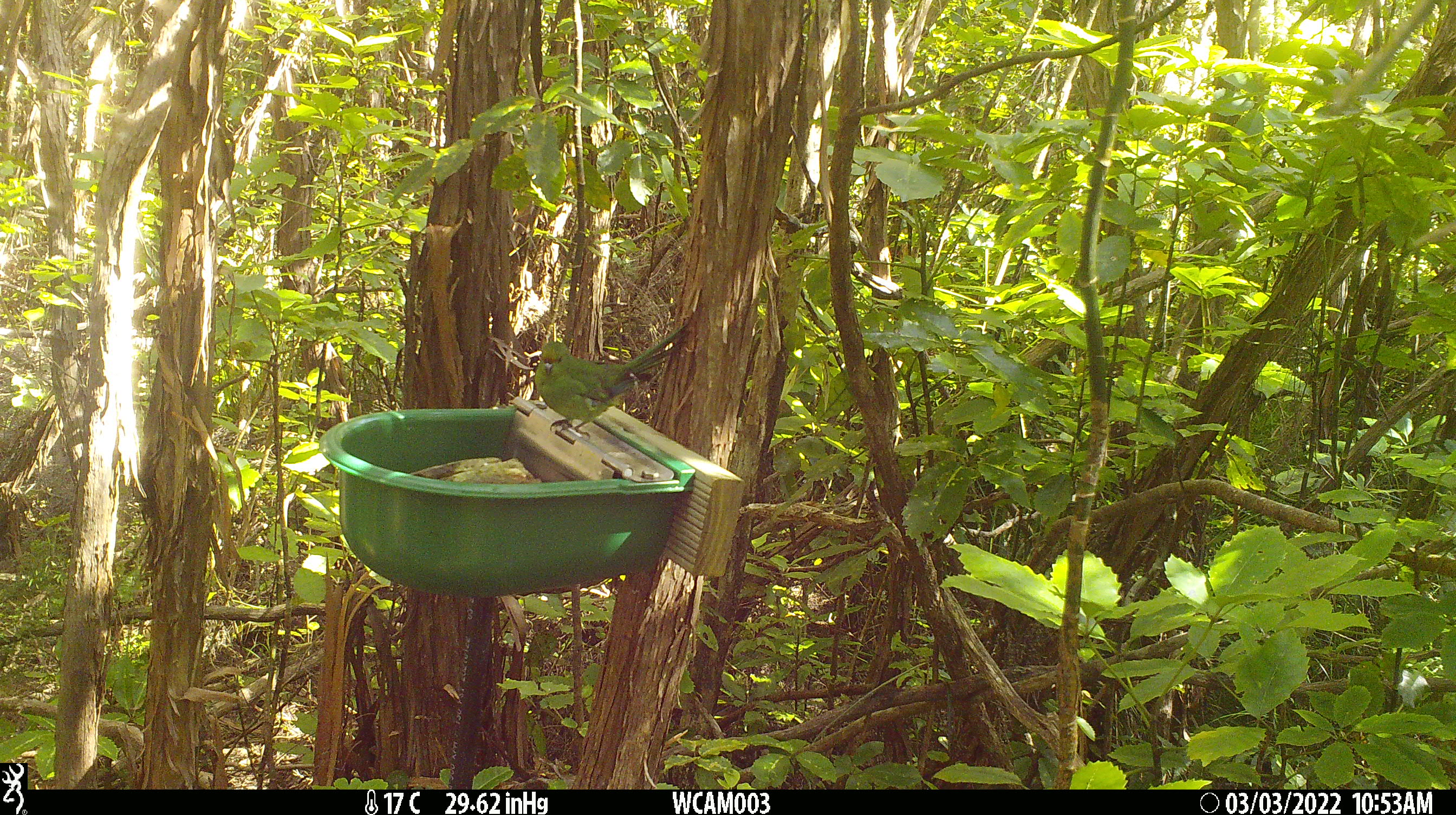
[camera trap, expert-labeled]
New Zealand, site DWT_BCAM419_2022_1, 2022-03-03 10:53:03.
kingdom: Animalia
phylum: Chordata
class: Aves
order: Psittaciformes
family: Psittaculidae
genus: Cyanoramphus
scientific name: Cyanoramphus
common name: parakeet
Parakeet (Cyanoramphus).